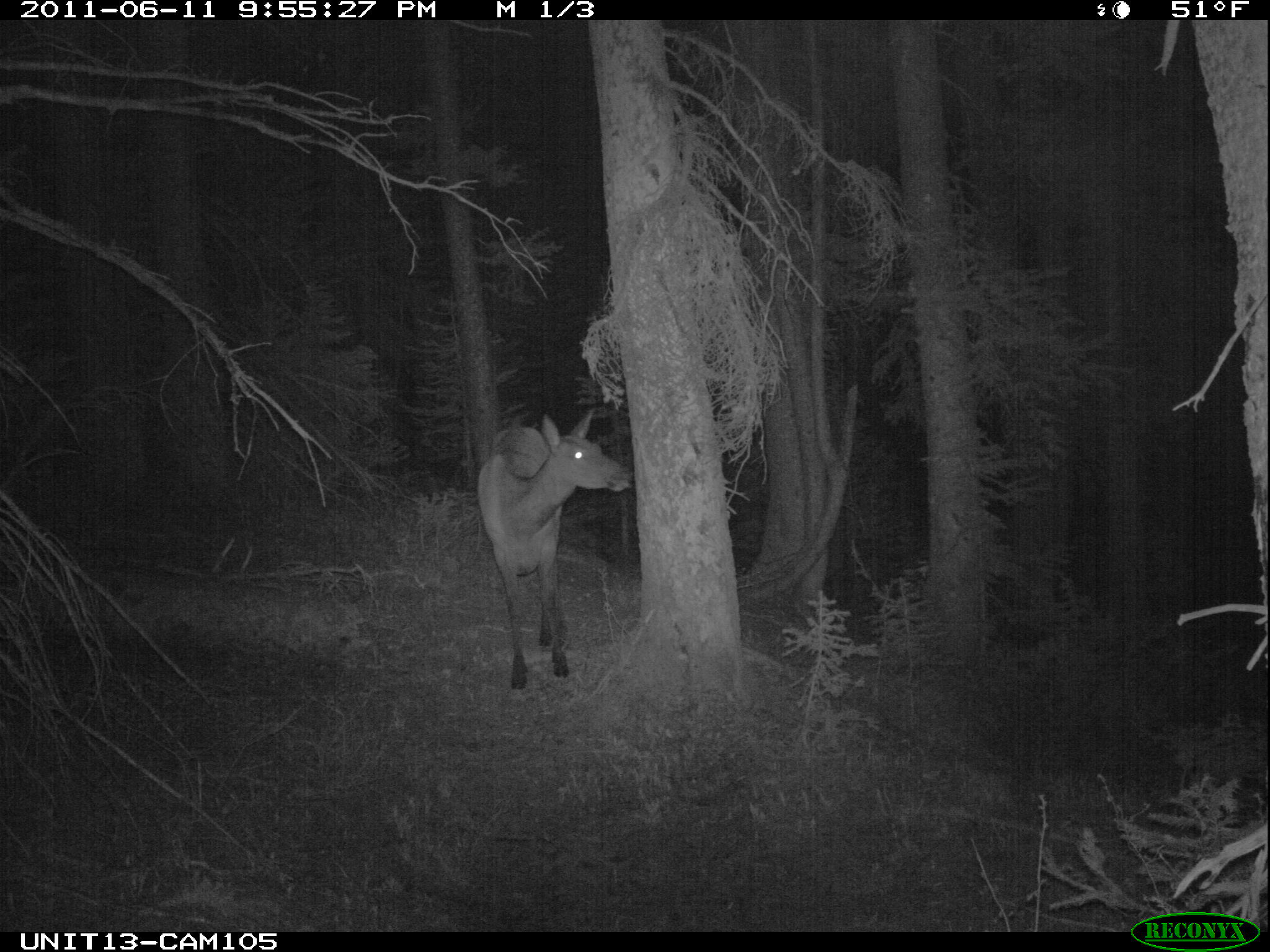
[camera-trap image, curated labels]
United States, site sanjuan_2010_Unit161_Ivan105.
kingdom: Animalia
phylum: Chordata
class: Mammalia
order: Artiodactyla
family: Cervidae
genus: Cervus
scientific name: Cervus elaphus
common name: red deer